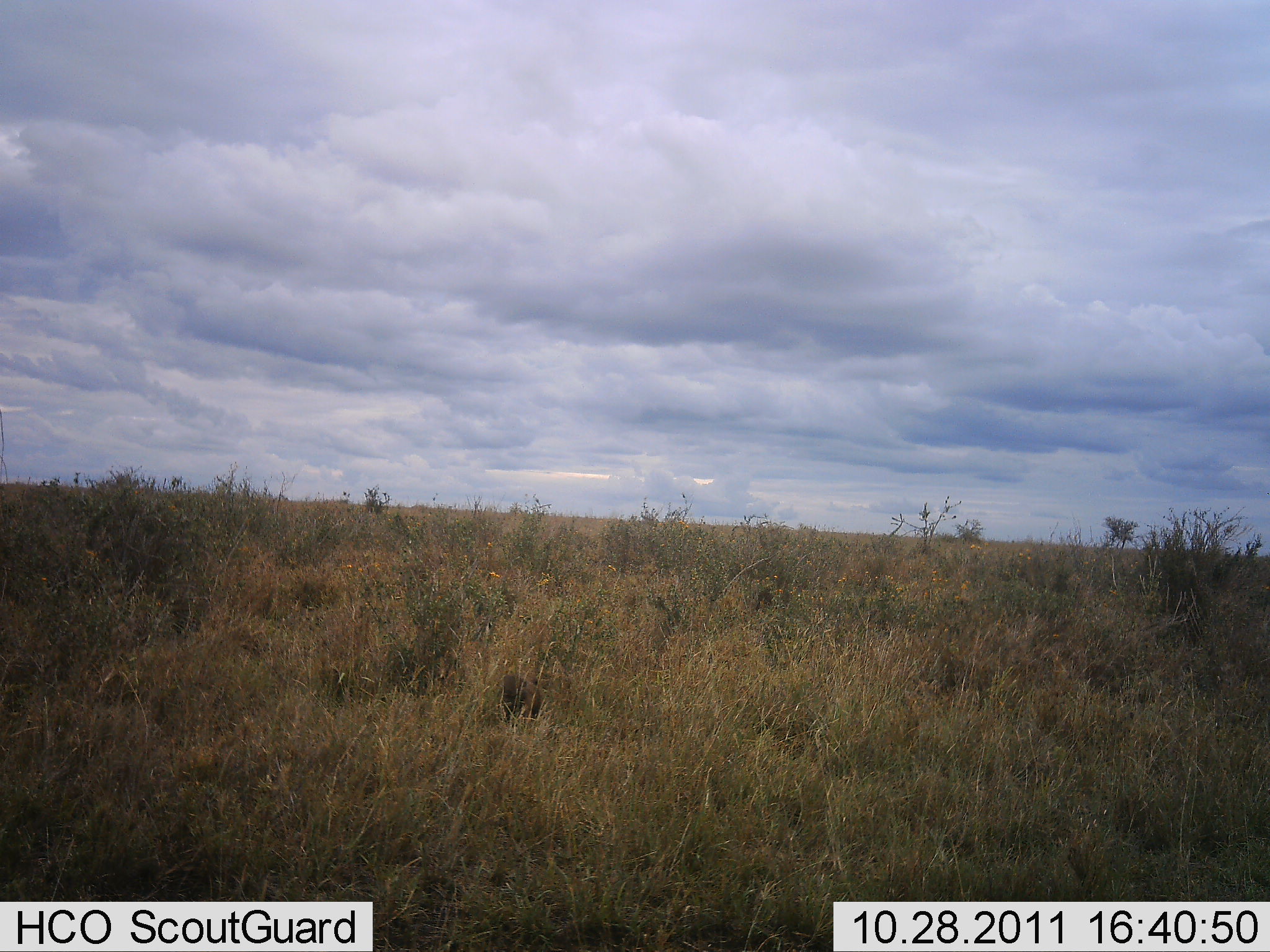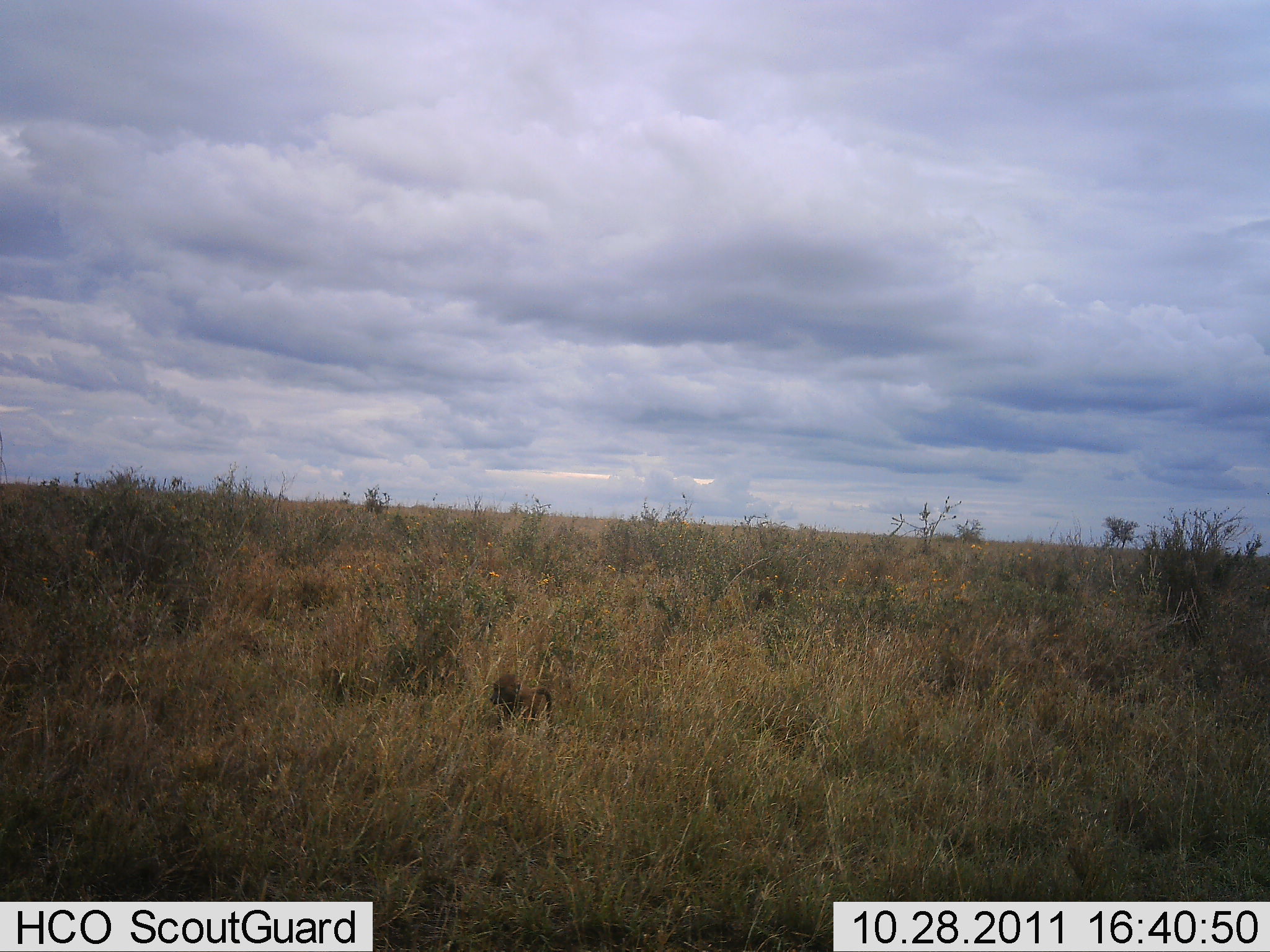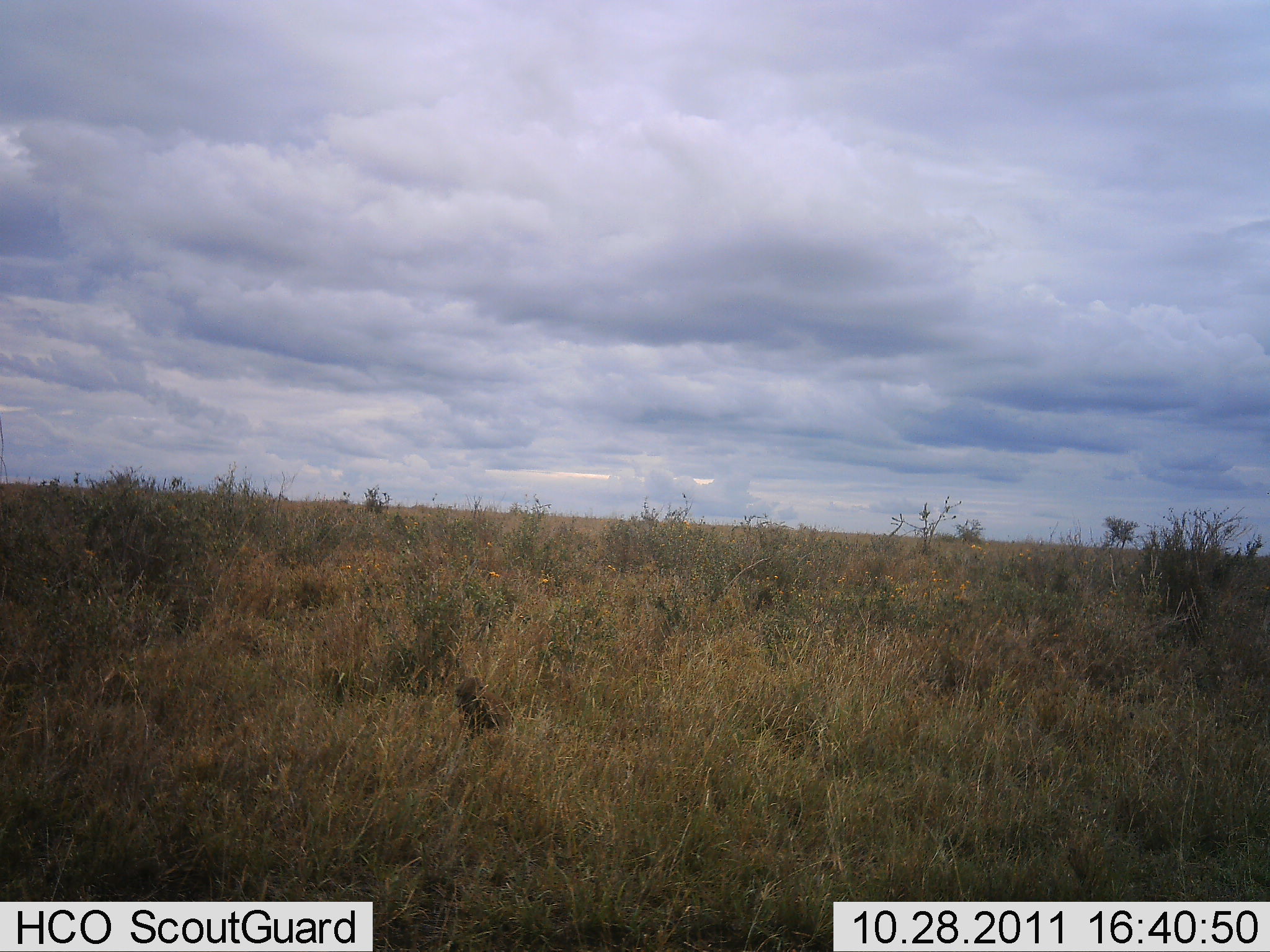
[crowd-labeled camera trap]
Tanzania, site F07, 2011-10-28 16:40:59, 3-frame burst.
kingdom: Animalia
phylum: Chordata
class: Mammalia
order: Primates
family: Cercopithecidae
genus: Papio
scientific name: Papio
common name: baboon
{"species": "baboon (Papio)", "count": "1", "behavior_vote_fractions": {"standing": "15%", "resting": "15%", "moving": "85%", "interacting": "0%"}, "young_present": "38%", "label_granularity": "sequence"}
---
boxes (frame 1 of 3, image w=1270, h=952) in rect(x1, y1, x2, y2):
animal: rect(499, 671, 542, 721)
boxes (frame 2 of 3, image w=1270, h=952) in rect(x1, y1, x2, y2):
animal: rect(489, 672, 553, 729)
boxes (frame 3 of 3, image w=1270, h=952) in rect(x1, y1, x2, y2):
animal: rect(453, 673, 512, 737)